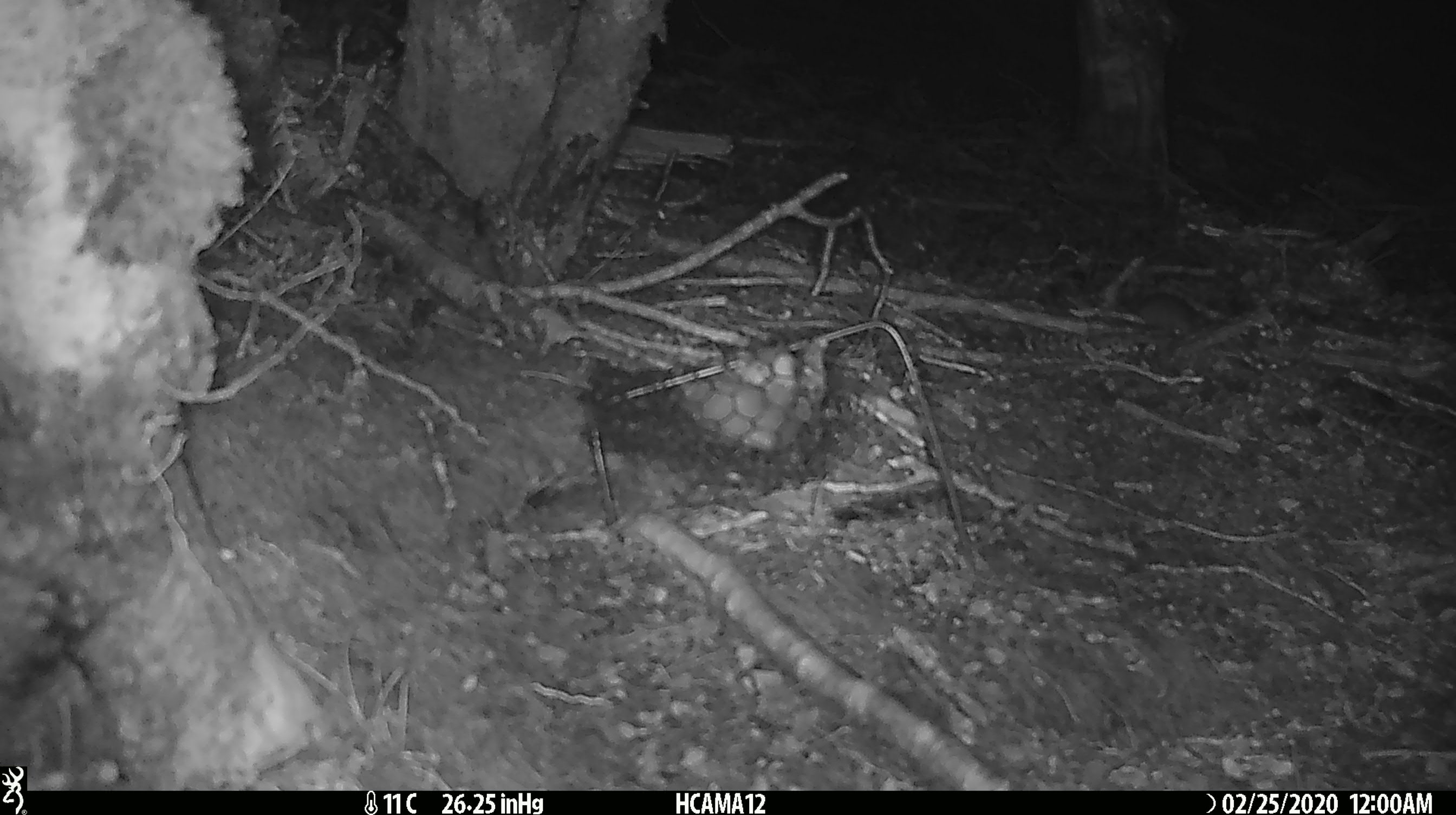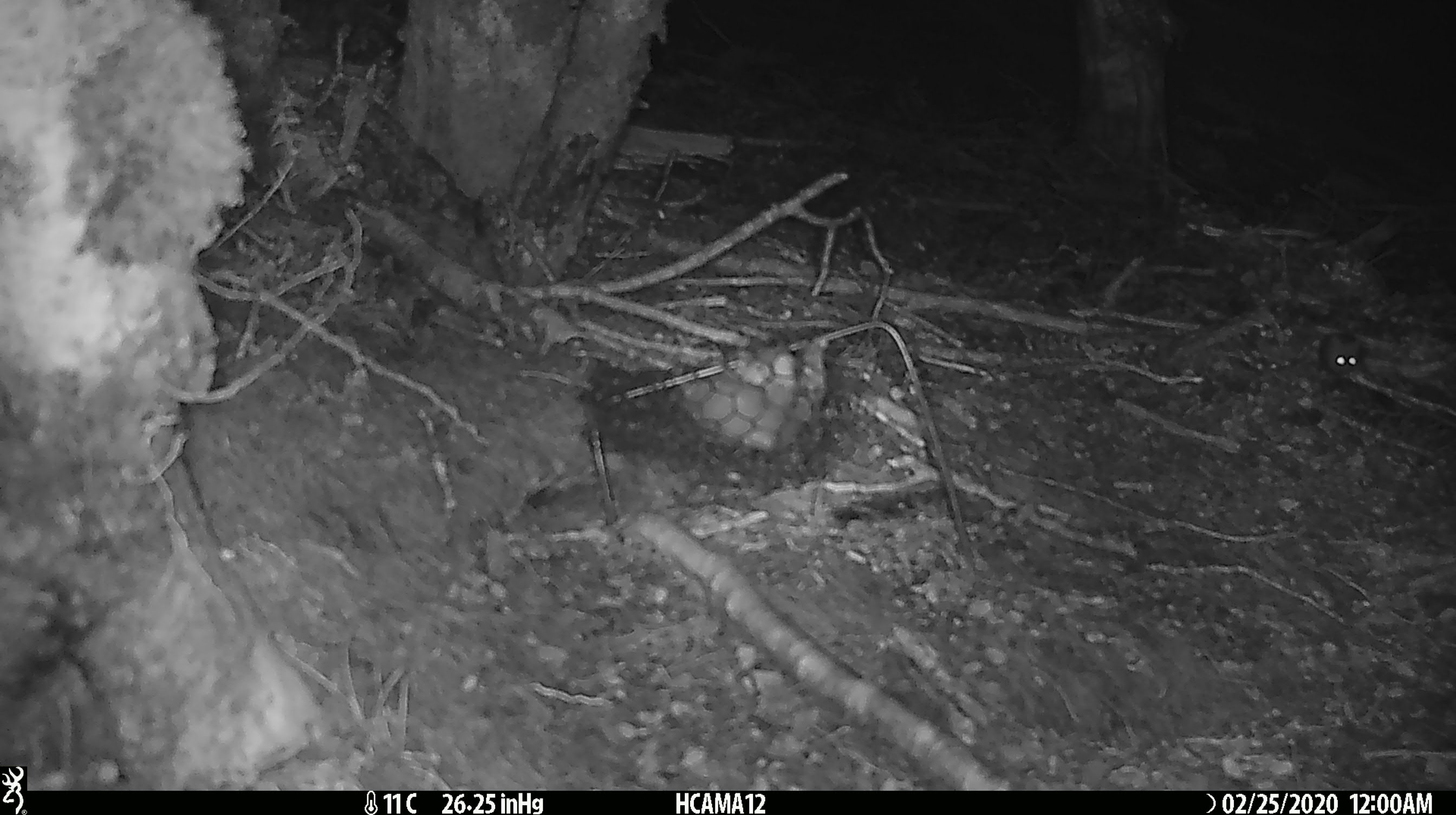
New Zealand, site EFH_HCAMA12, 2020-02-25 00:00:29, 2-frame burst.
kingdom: Animalia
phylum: Chordata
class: Mammalia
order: Rodentia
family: Muridae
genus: Mus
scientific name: Mus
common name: mouse